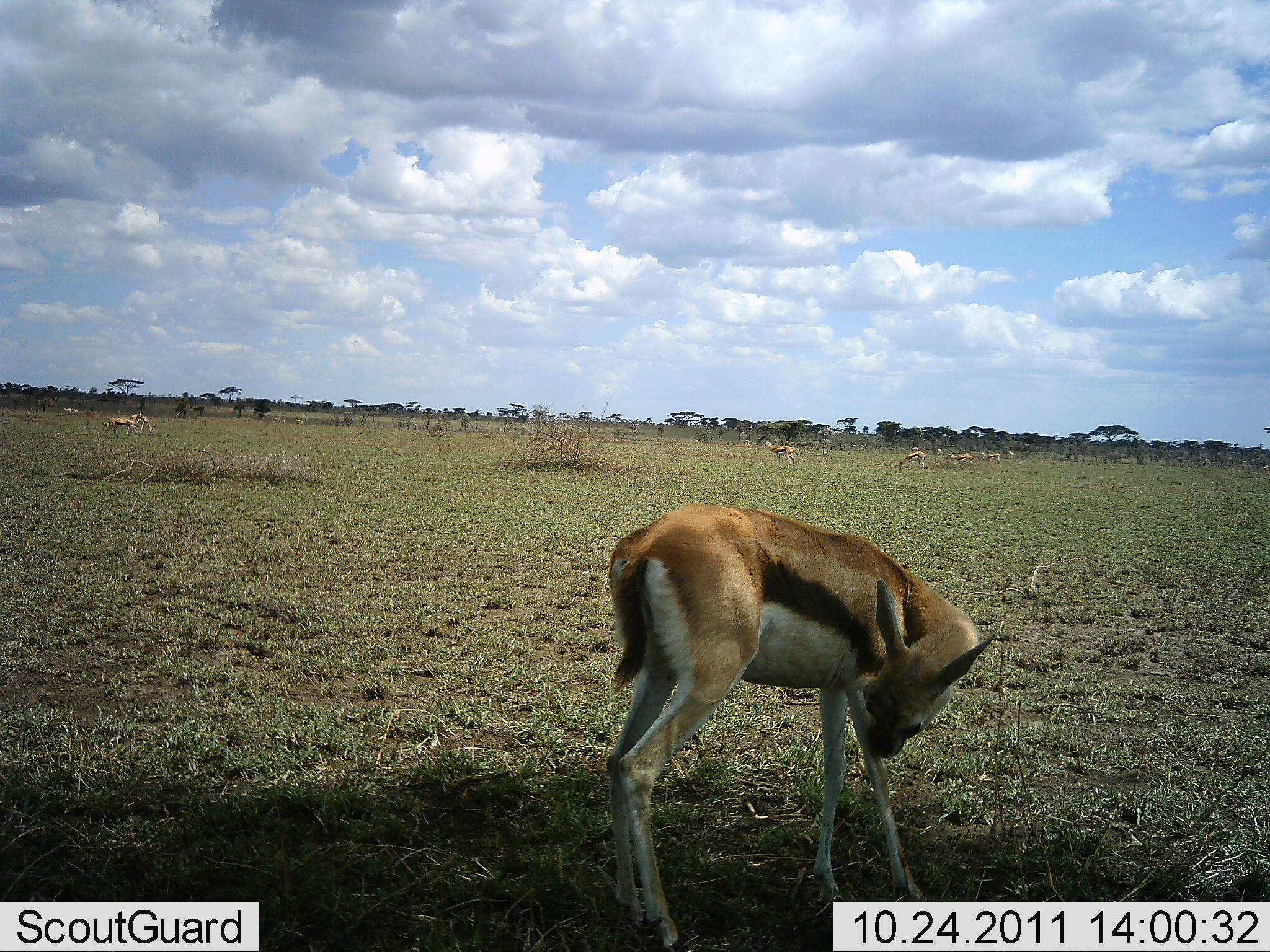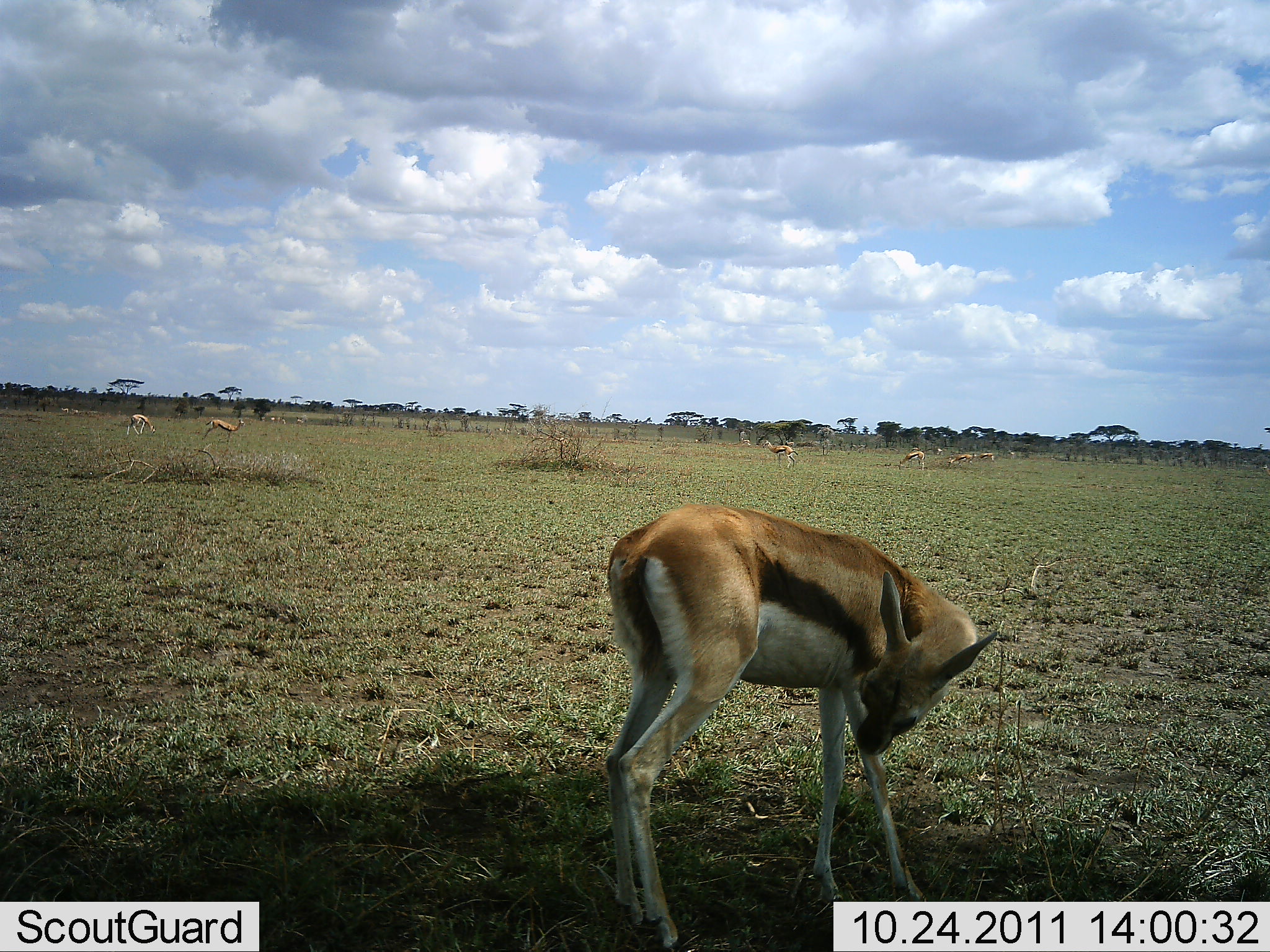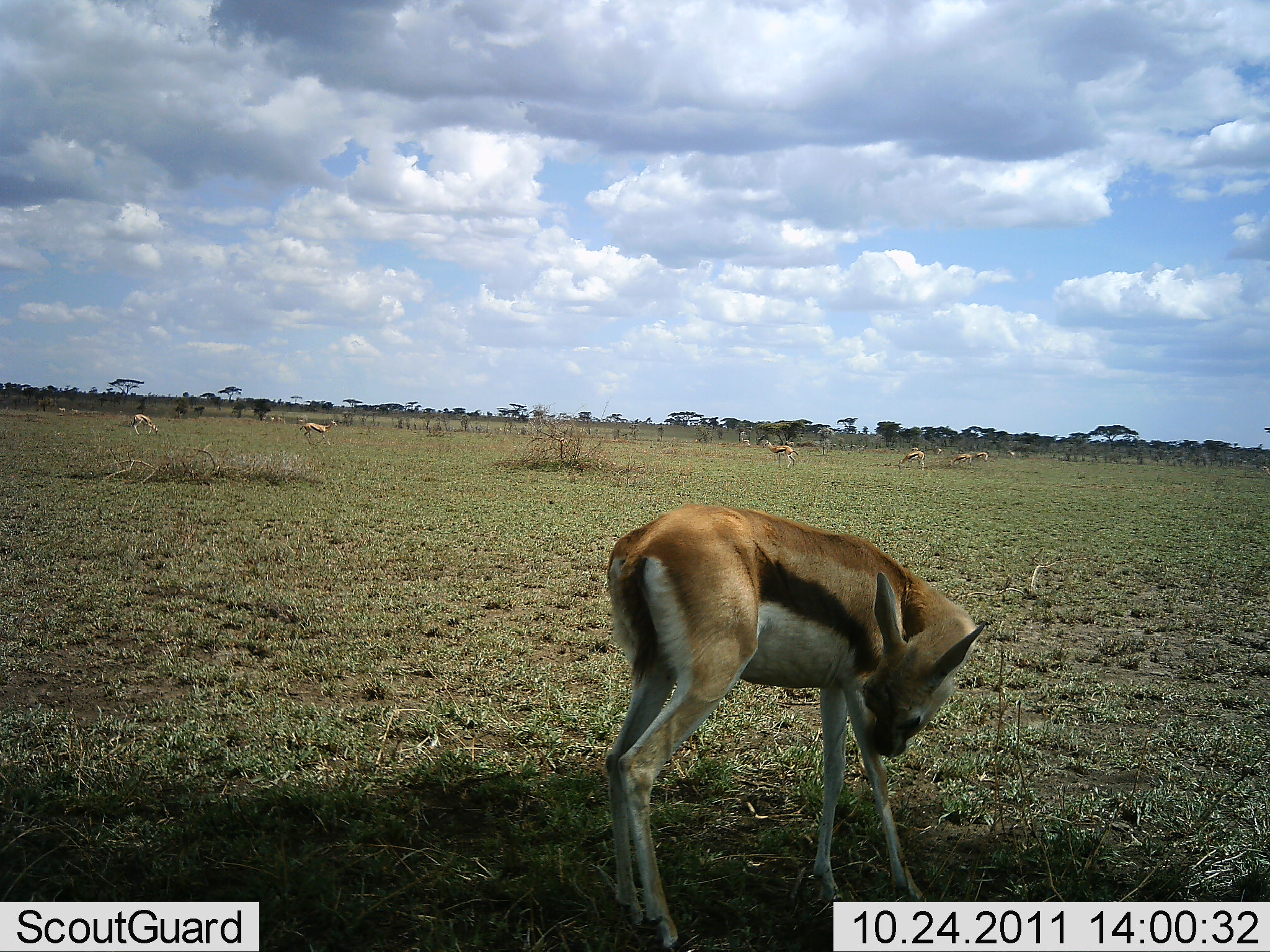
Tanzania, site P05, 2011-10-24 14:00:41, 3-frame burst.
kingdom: Animalia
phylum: Chordata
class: Mammalia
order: Artiodactyla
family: Bovidae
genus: Eudorcas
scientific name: Eudorcas thomsonii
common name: thomson's gazelle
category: gazellethomsons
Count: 7.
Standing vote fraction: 92%.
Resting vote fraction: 8%.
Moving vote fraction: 50%.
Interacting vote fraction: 0%.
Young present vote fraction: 0%.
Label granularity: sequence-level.